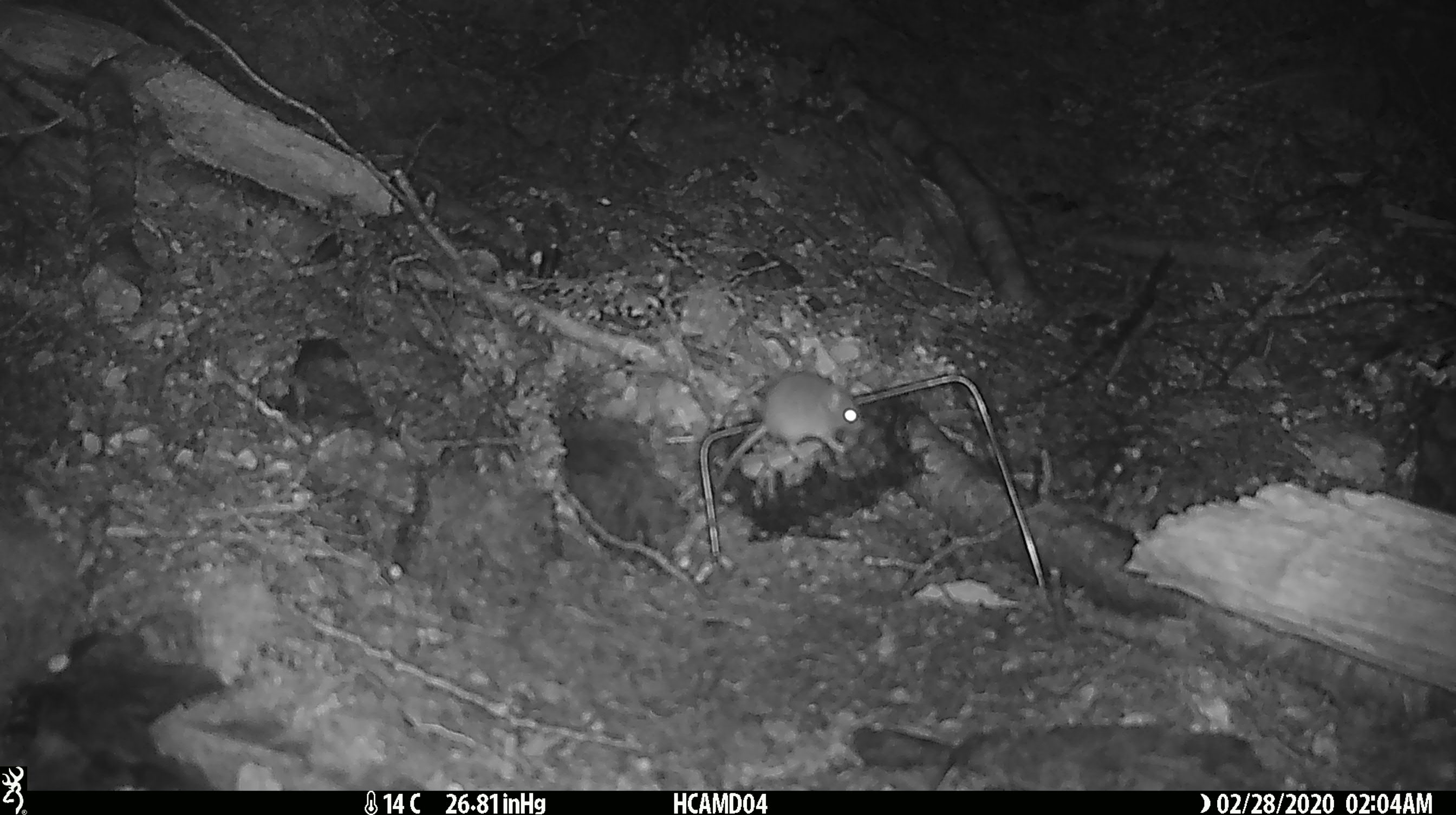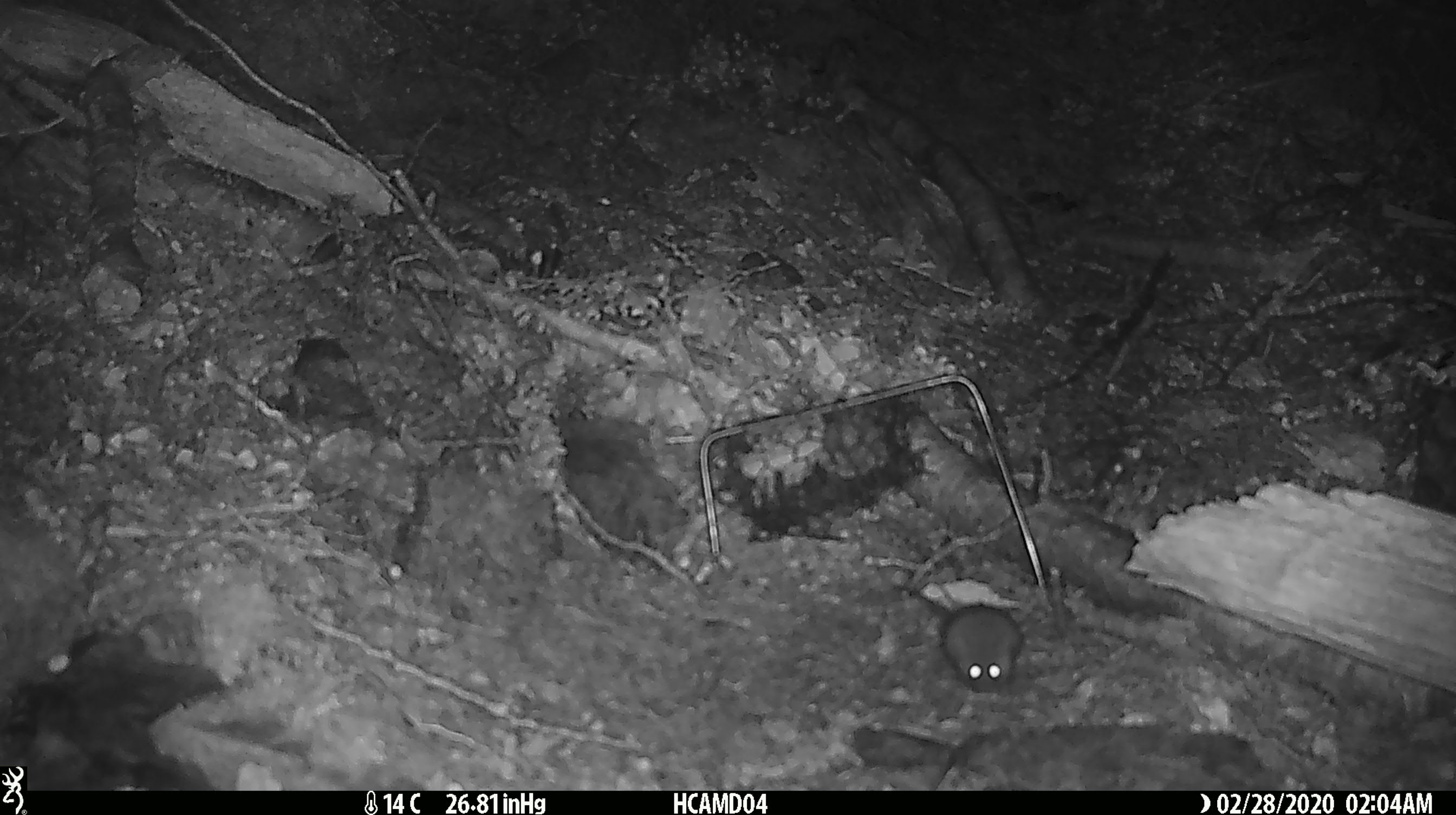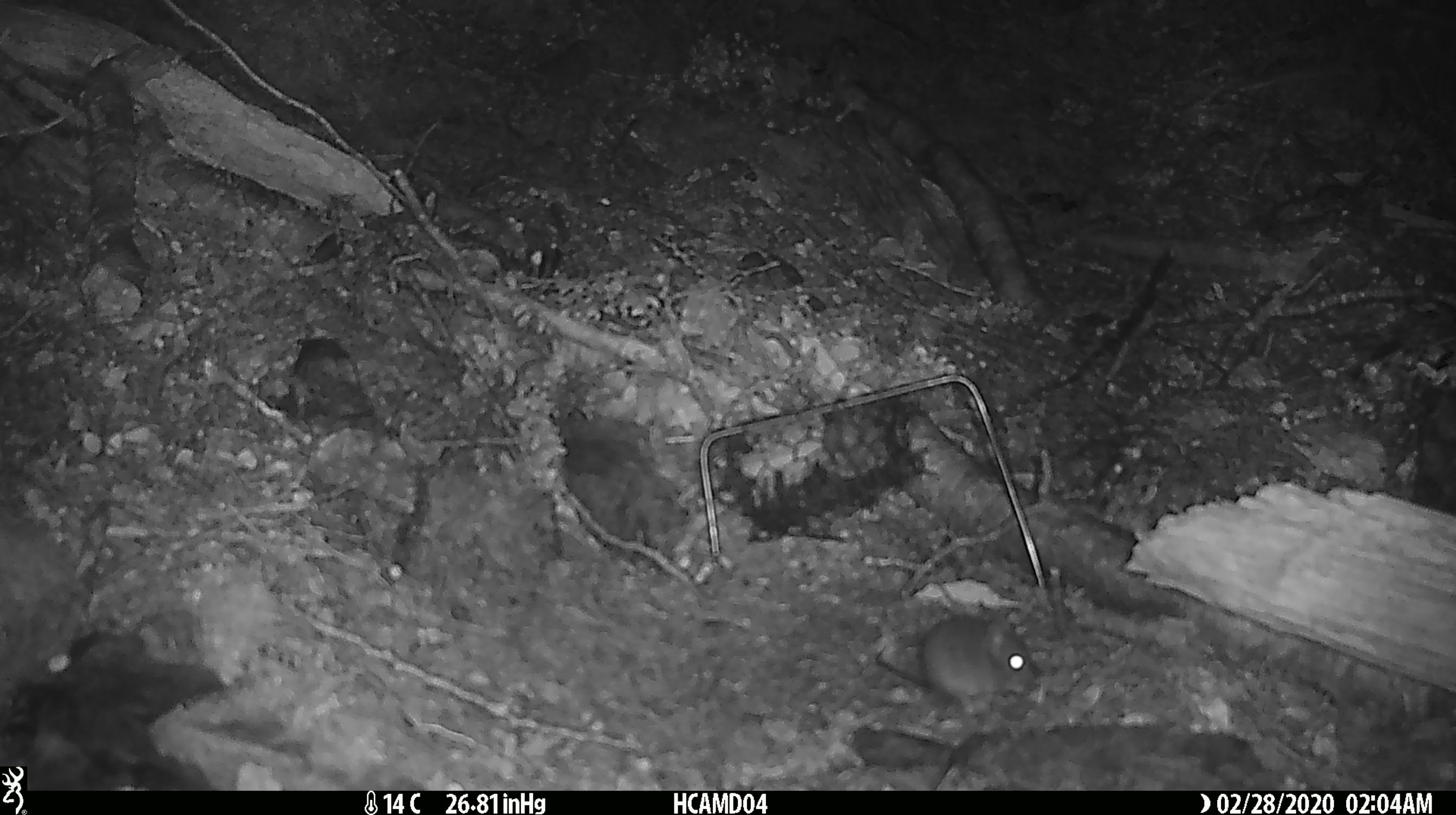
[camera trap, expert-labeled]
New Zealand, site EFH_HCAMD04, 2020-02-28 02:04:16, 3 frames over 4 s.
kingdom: Animalia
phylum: Chordata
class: Mammalia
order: Rodentia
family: Muridae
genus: Mus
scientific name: Mus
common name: mouse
Mouse (Mus).